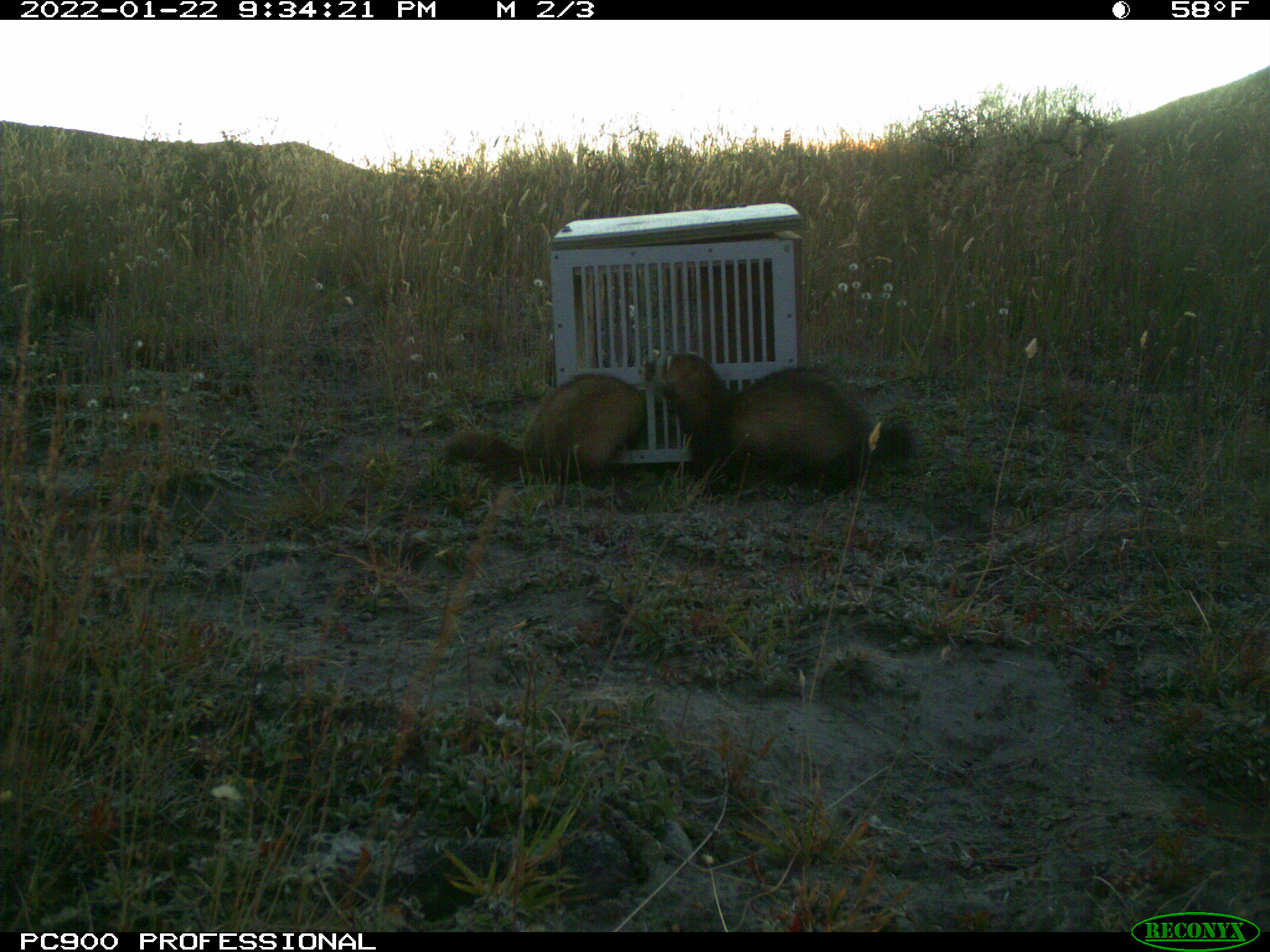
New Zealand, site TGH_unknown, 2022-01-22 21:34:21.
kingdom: Animalia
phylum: Chordata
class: Mammalia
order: Carnivora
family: Mustelidae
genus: Mustela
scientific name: Mustela furo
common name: ferret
Ferret (Mustela furo).